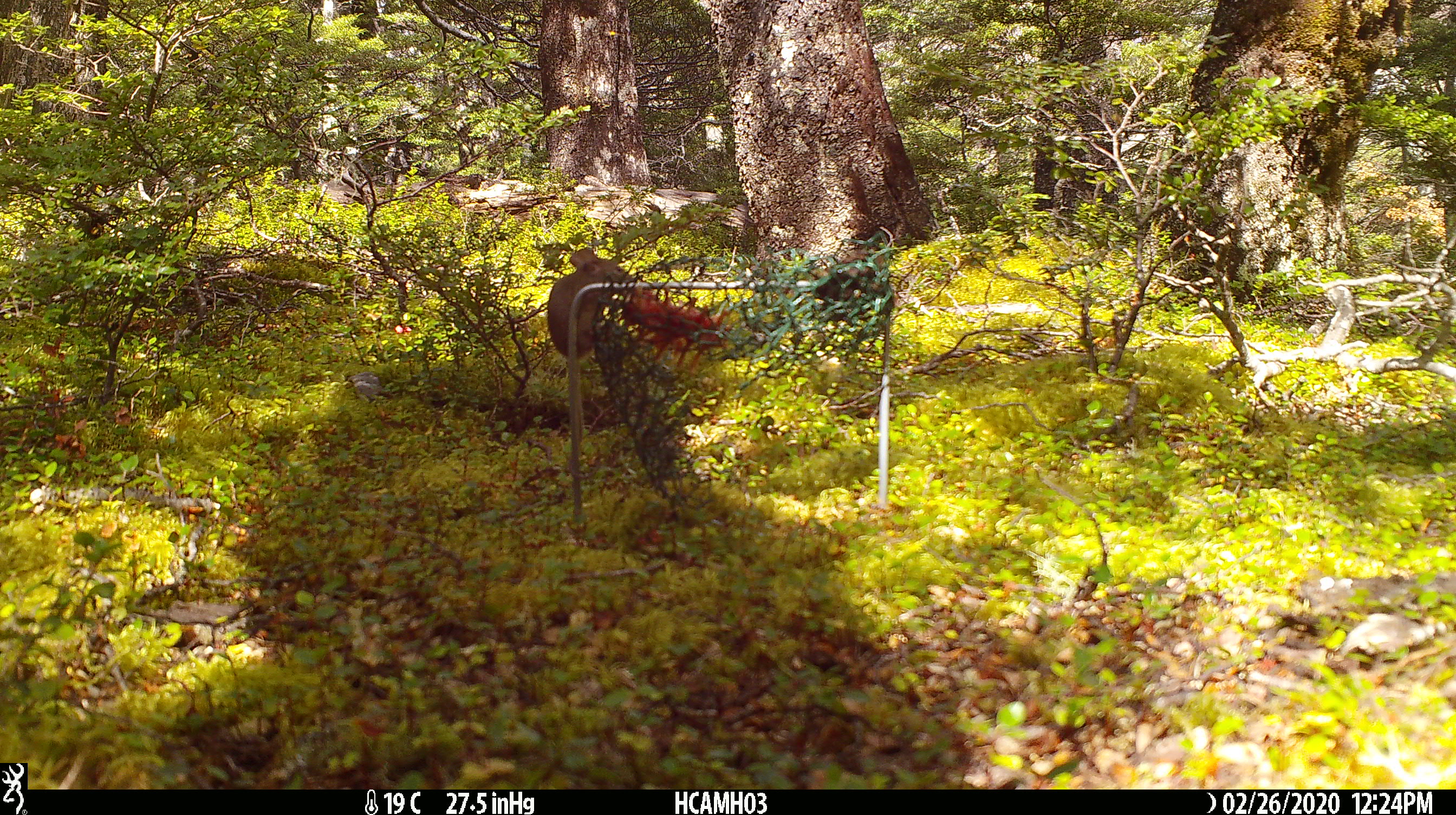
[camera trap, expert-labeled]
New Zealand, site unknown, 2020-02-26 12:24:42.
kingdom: Animalia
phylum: Chordata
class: Mammalia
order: Rodentia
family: Muridae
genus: Mus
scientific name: Mus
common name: mouse